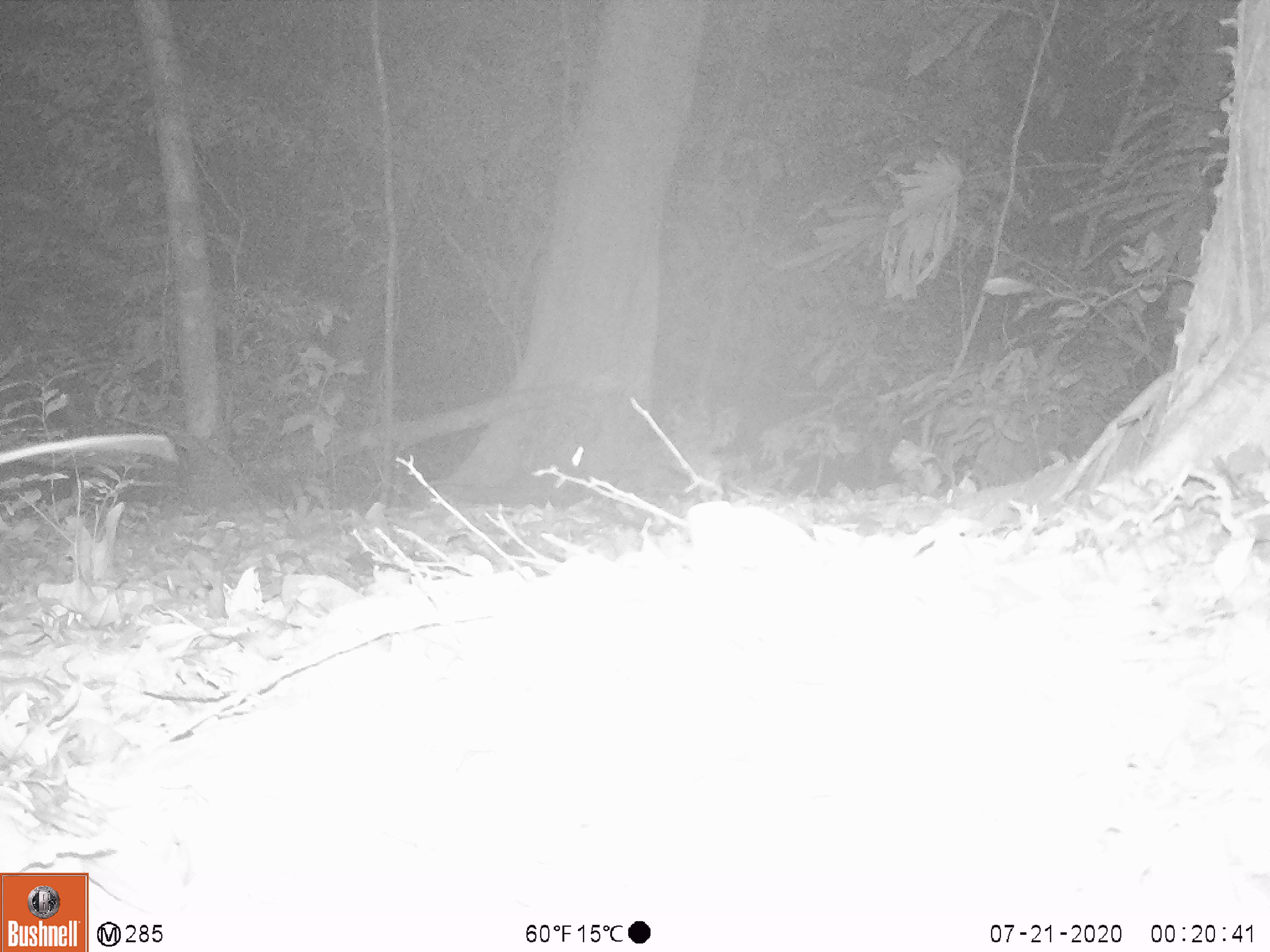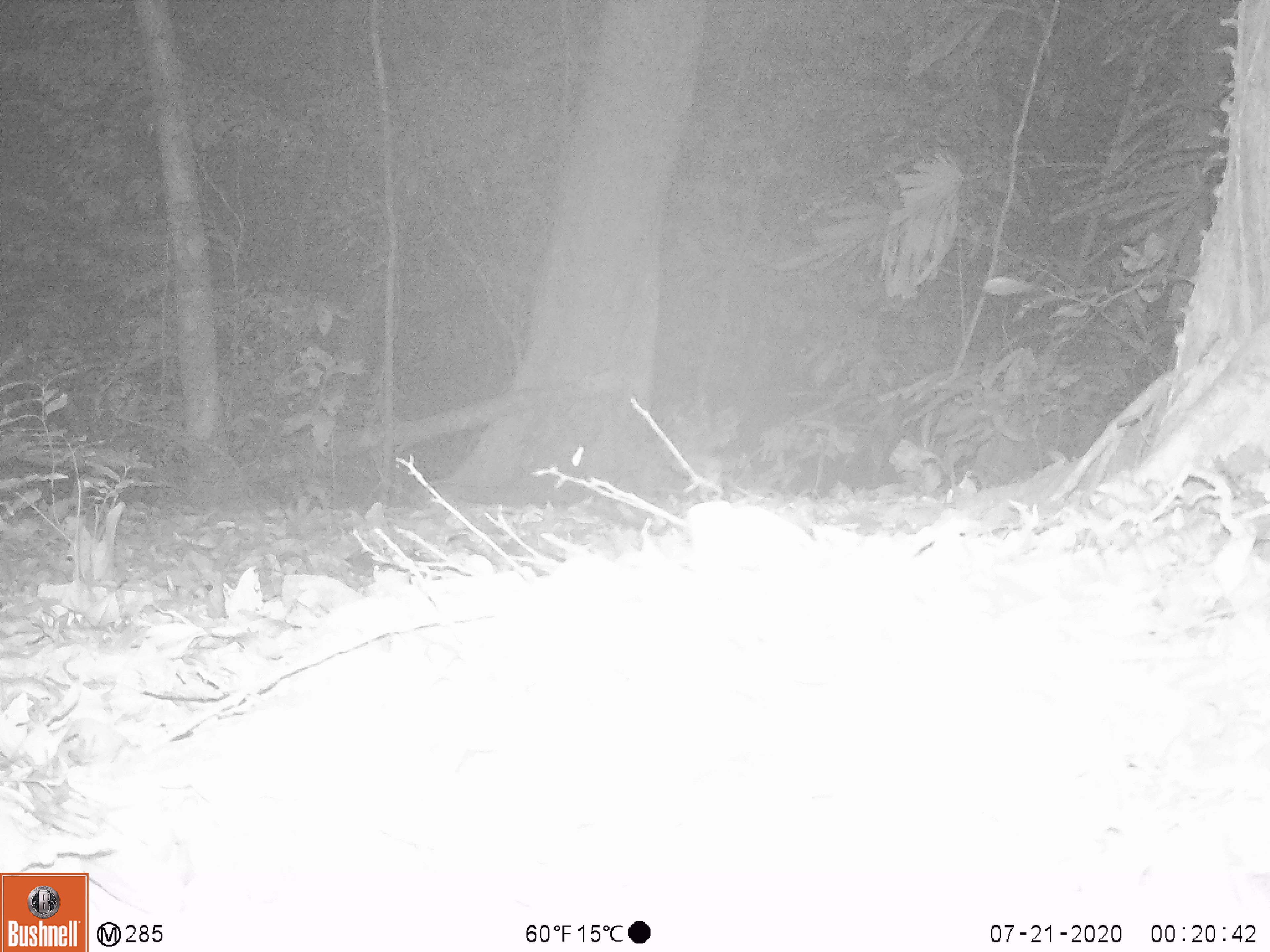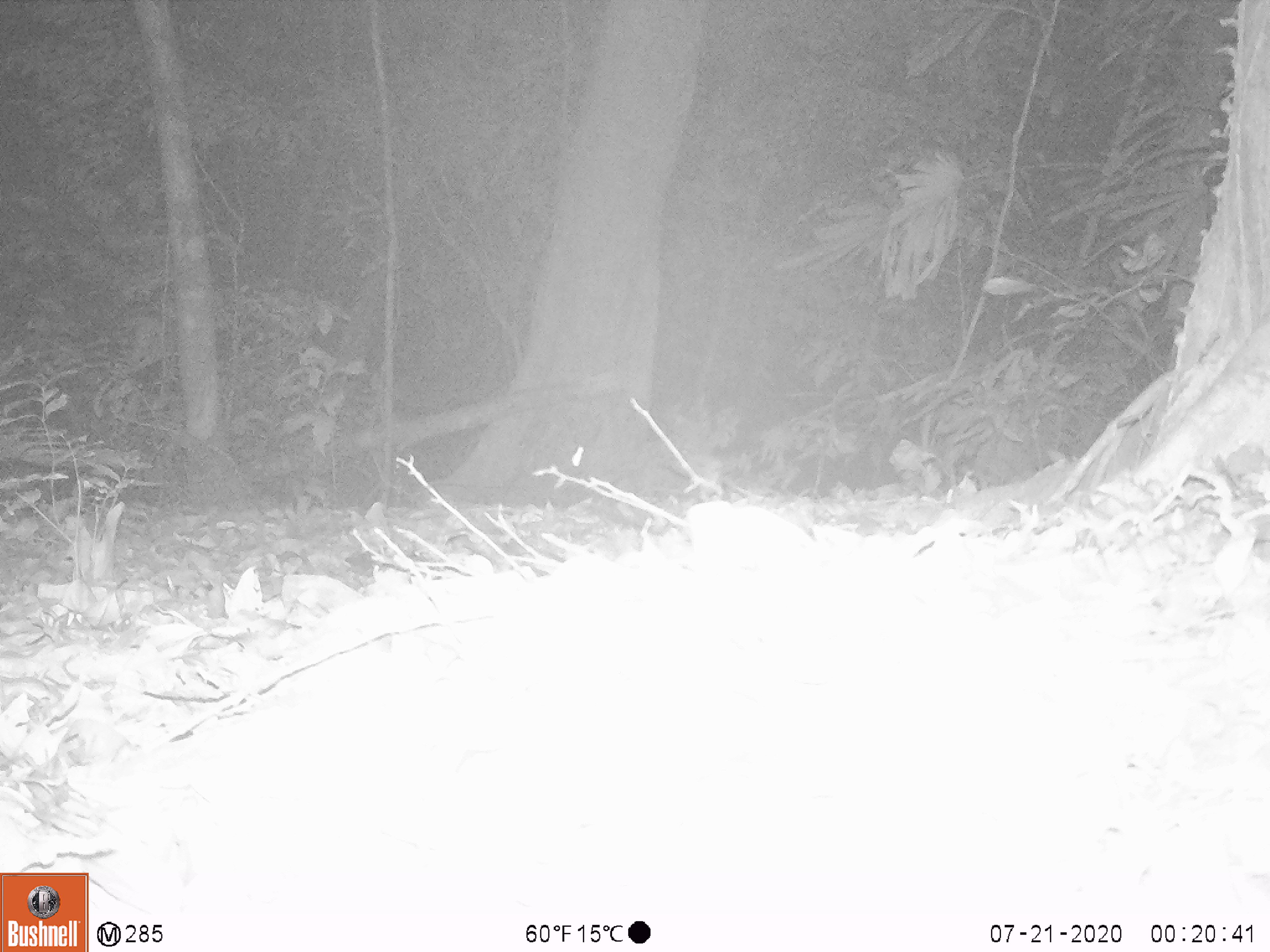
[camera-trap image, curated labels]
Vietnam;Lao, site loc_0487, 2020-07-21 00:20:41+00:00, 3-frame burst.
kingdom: Animalia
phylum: Chordata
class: Aves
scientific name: Aves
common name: bird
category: unidentified bird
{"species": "unidentified bird (bird) (Aves)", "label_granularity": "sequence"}